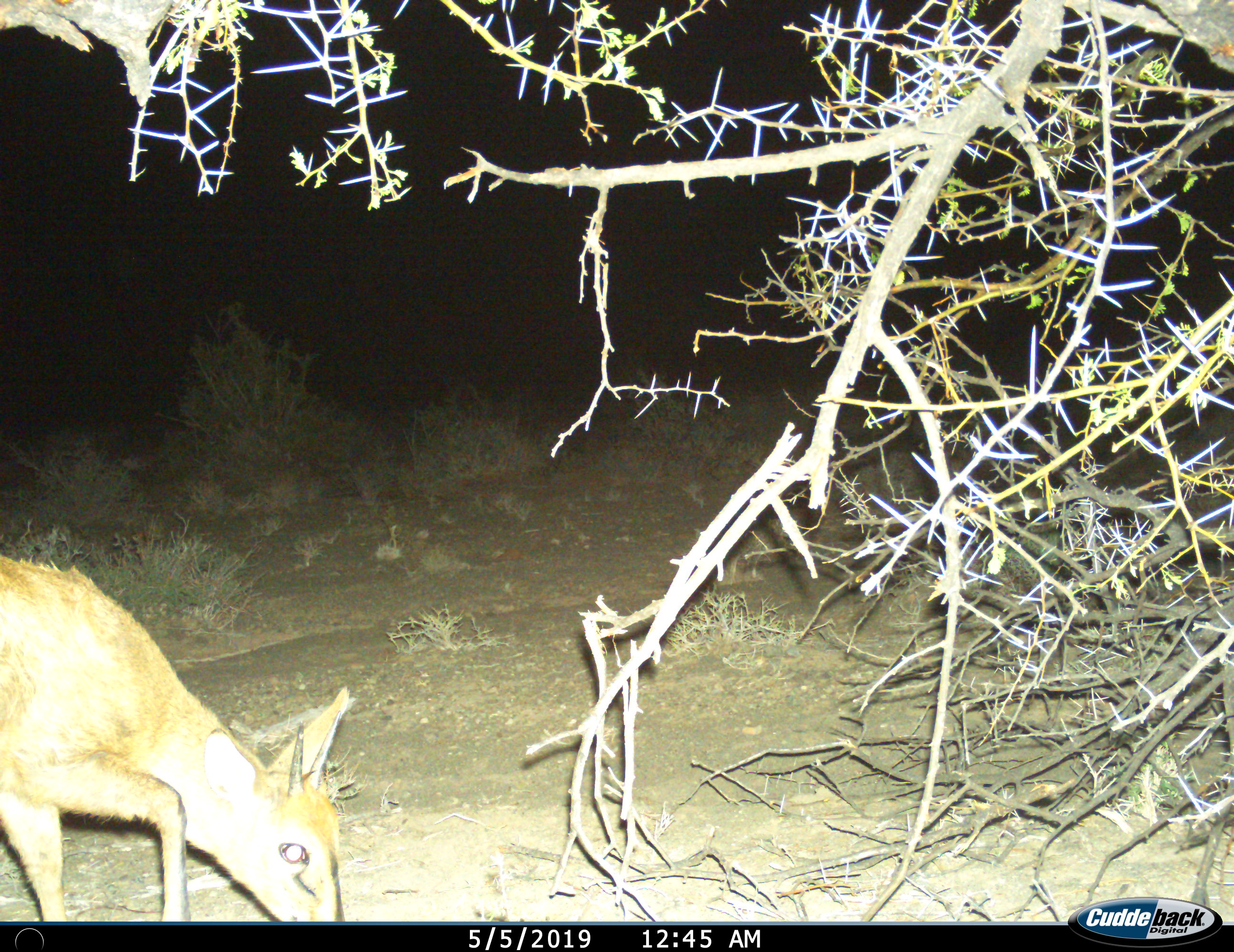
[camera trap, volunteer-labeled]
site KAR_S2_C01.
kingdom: Animalia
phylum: Chordata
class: Mammalia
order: Artiodactyla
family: Bovidae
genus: Sylvicapra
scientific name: Sylvicapra grimmia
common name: common duiker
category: duikercommongrey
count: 1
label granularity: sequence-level